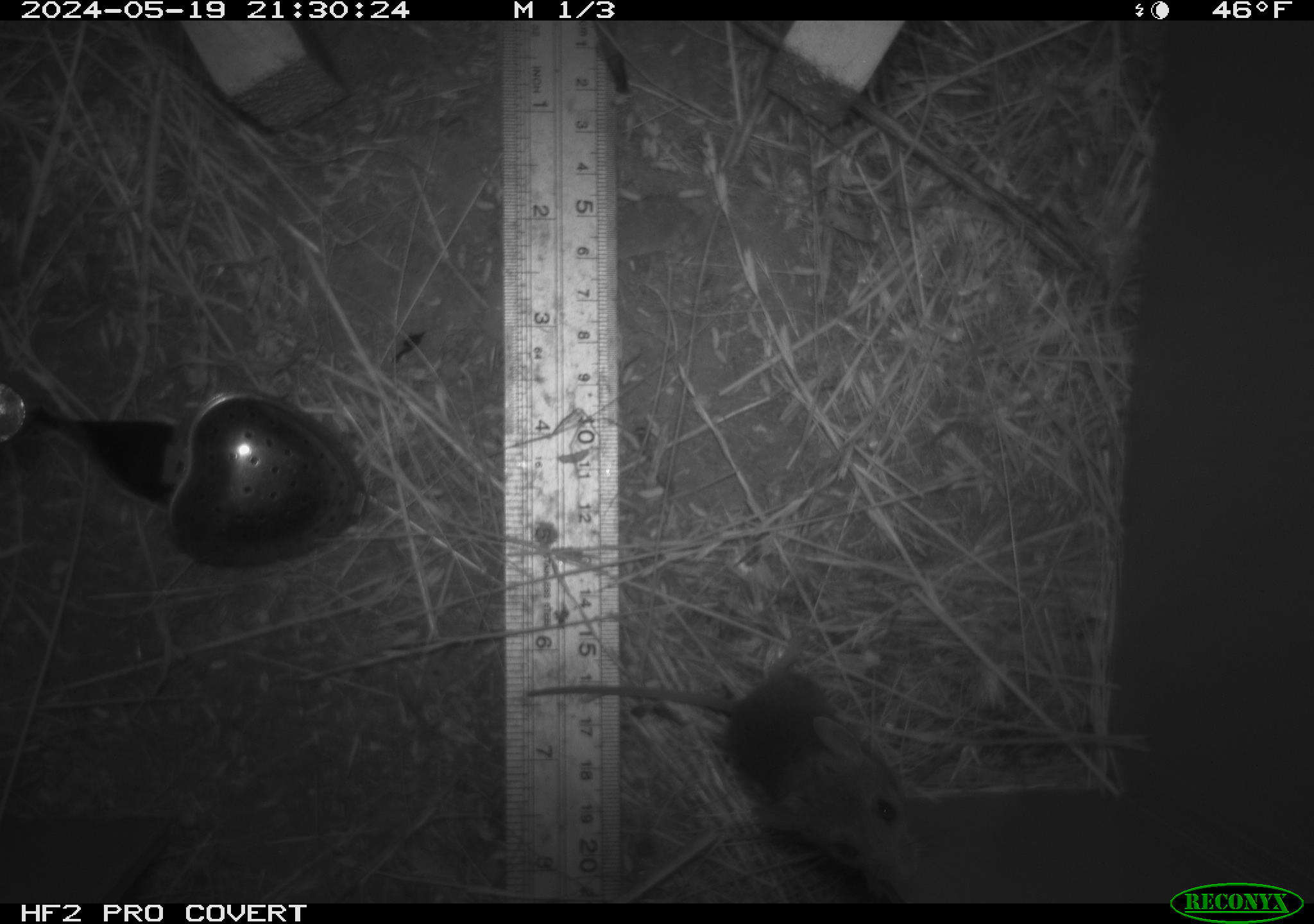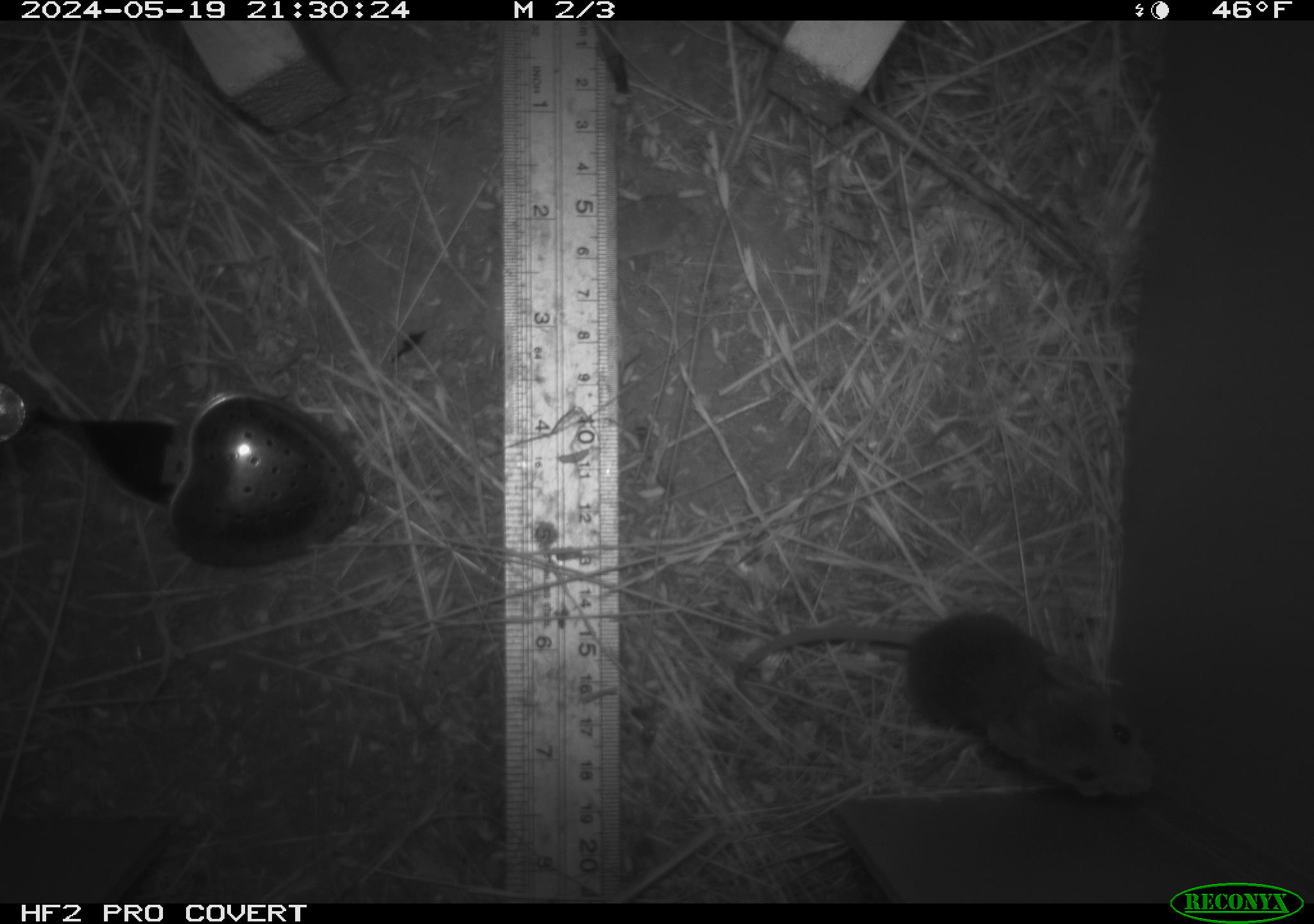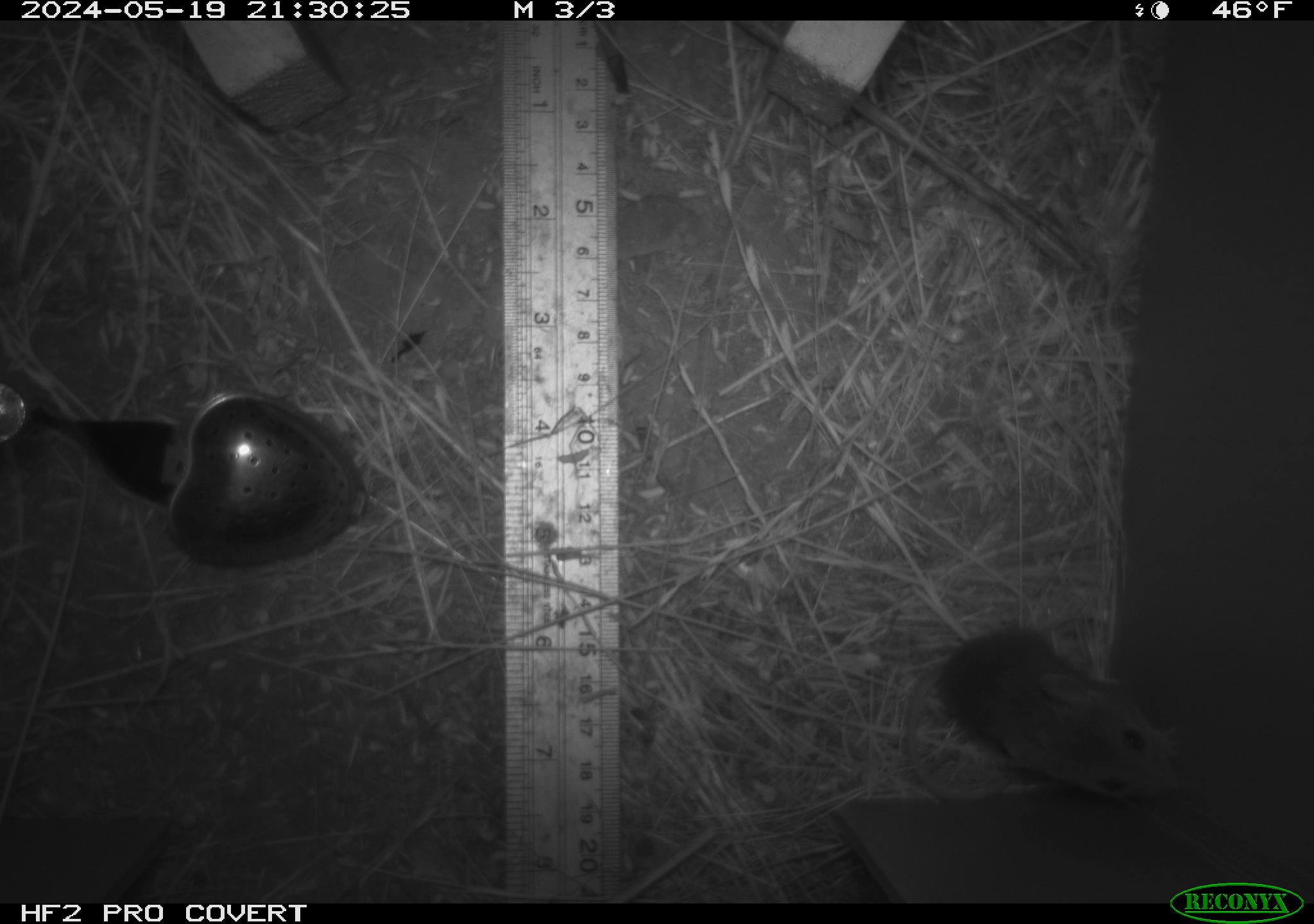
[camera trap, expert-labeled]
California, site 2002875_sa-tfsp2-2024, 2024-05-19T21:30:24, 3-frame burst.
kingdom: Animalia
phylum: Chordata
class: Mammalia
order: Rodentia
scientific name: Rodentia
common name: mouse species